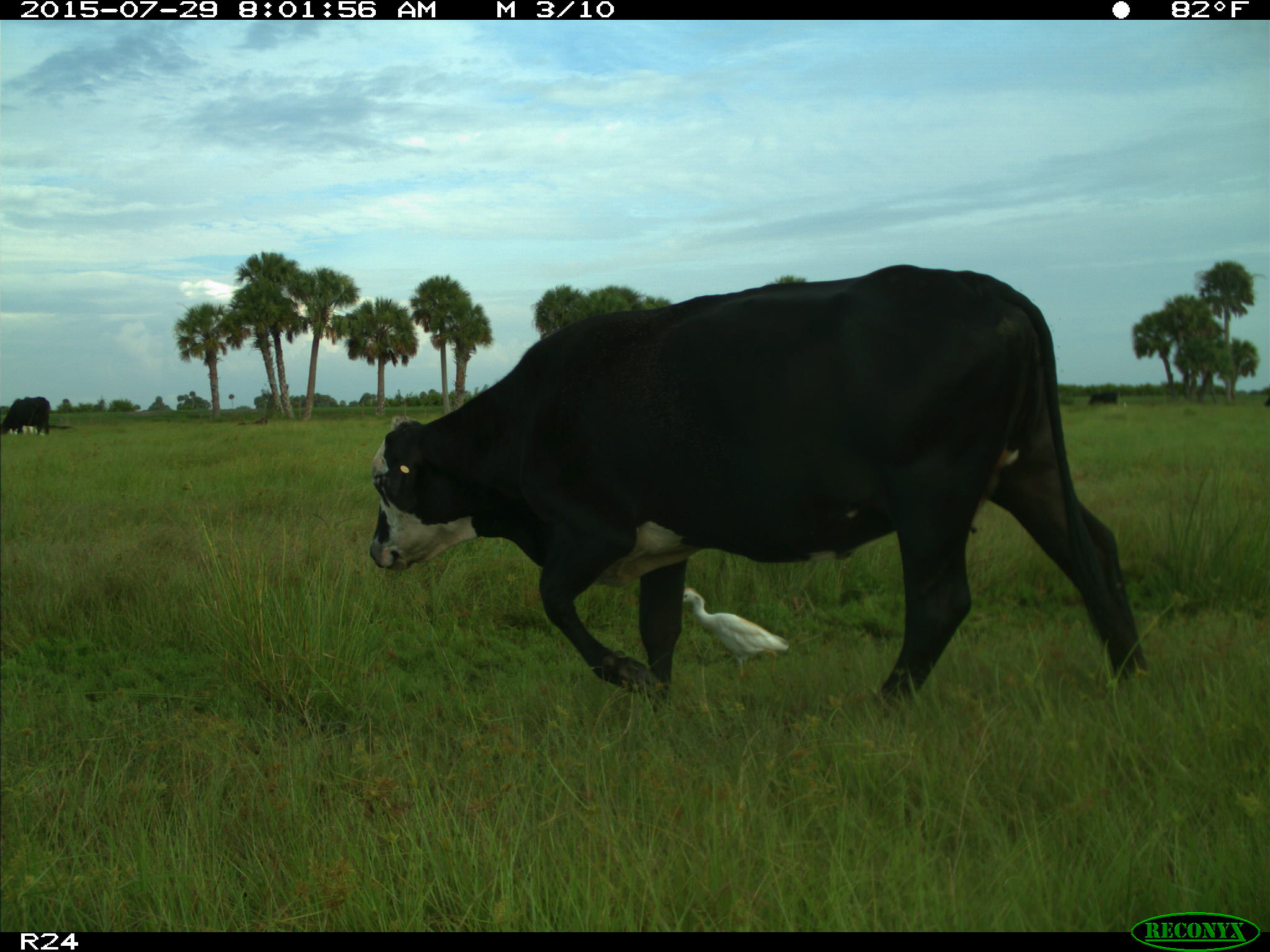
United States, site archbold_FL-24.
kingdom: Animalia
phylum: Chordata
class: Mammalia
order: Artiodactyla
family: Bovidae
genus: Bos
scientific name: Bos taurus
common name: domestic cow